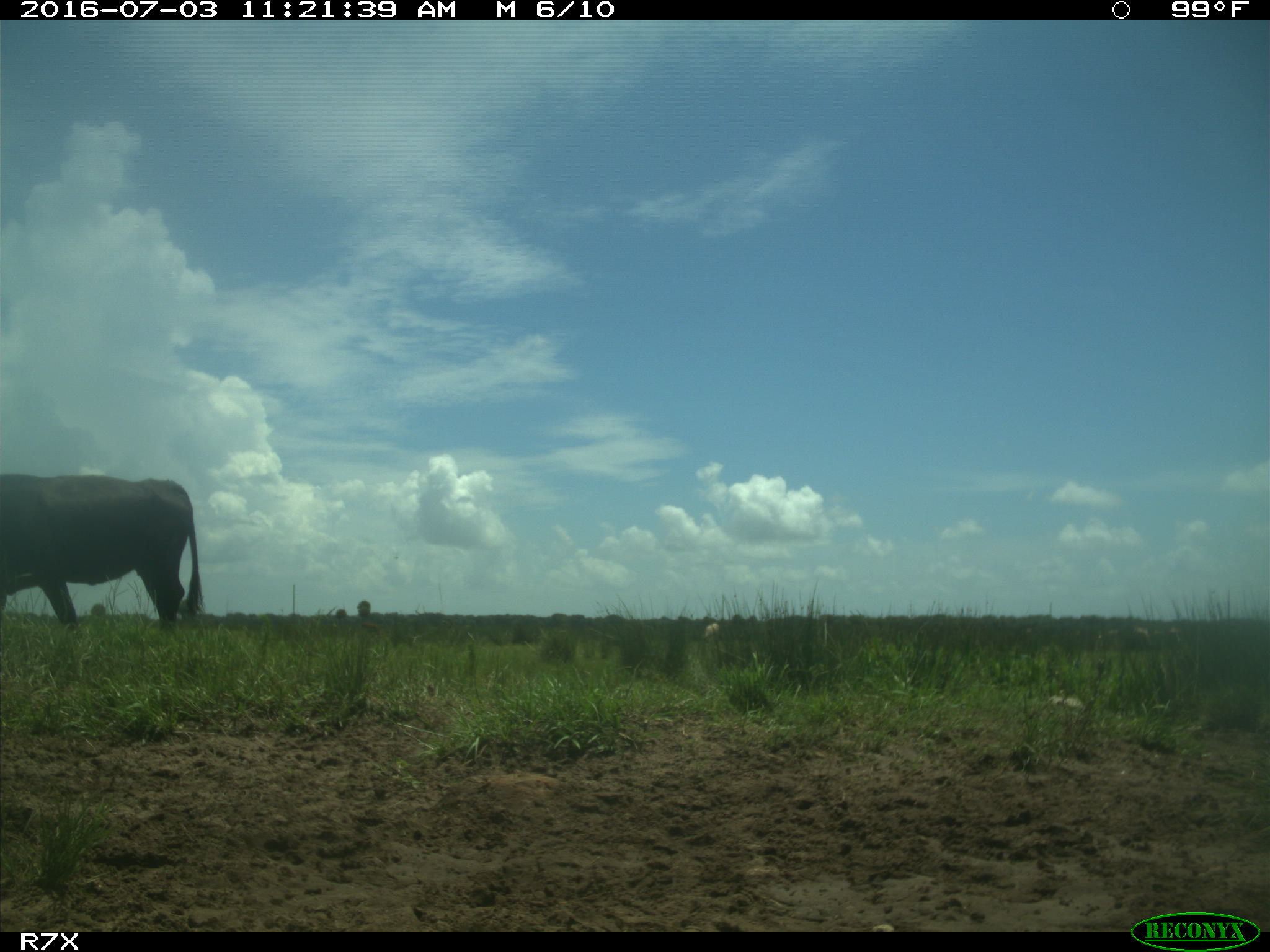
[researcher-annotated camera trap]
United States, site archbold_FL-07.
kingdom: Animalia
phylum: Chordata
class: Mammalia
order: Artiodactyla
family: Bovidae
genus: Bos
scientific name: Bos taurus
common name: domestic cow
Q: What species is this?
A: Bos taurus (domestic cow).